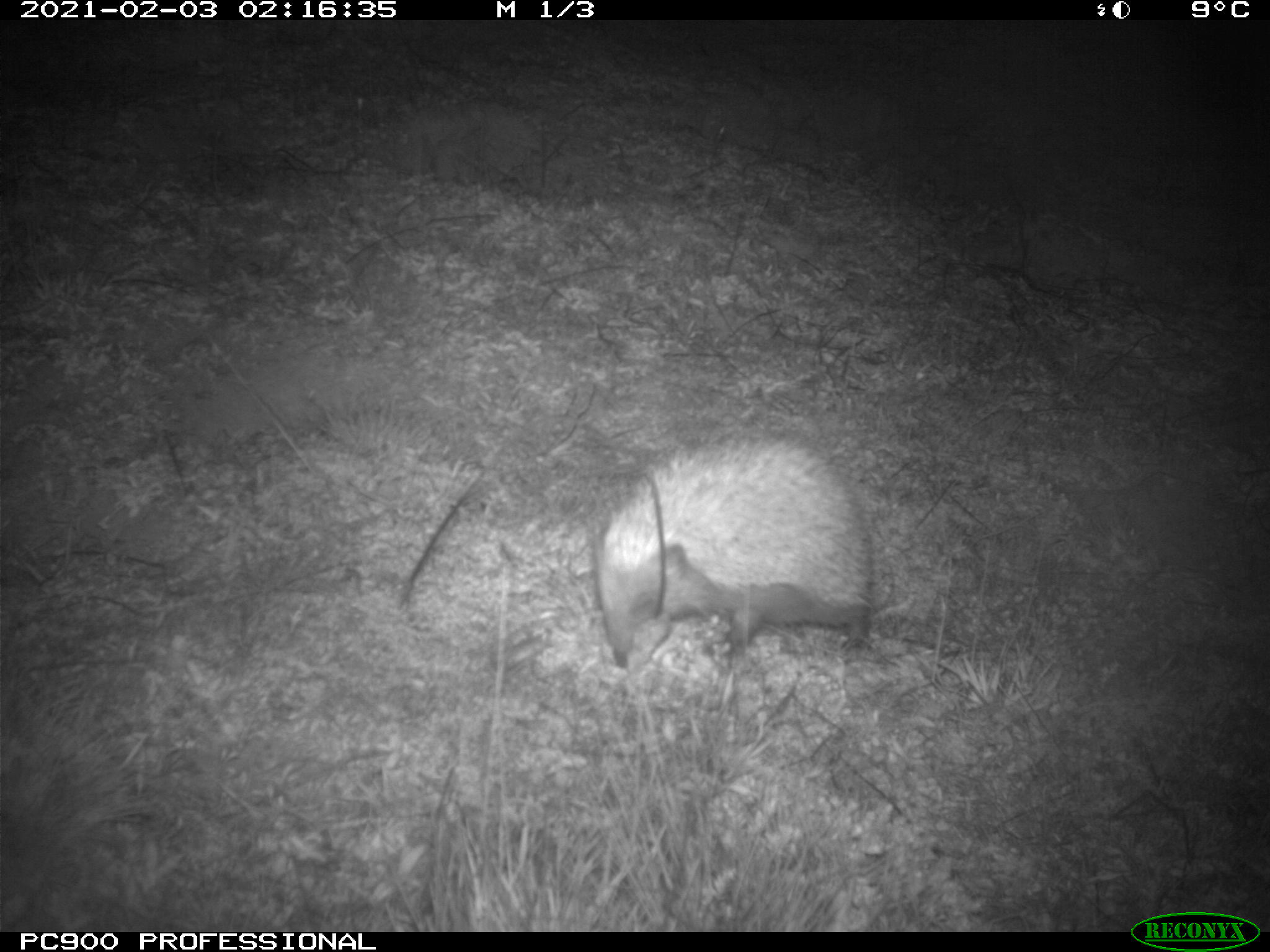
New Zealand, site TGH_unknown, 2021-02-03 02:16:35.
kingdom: Animalia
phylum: Chordata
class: Mammalia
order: Eulipotyphla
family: Erinaceidae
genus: Erinaceus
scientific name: Erinaceus europaeus europaeus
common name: european hedgehog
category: hedgehog